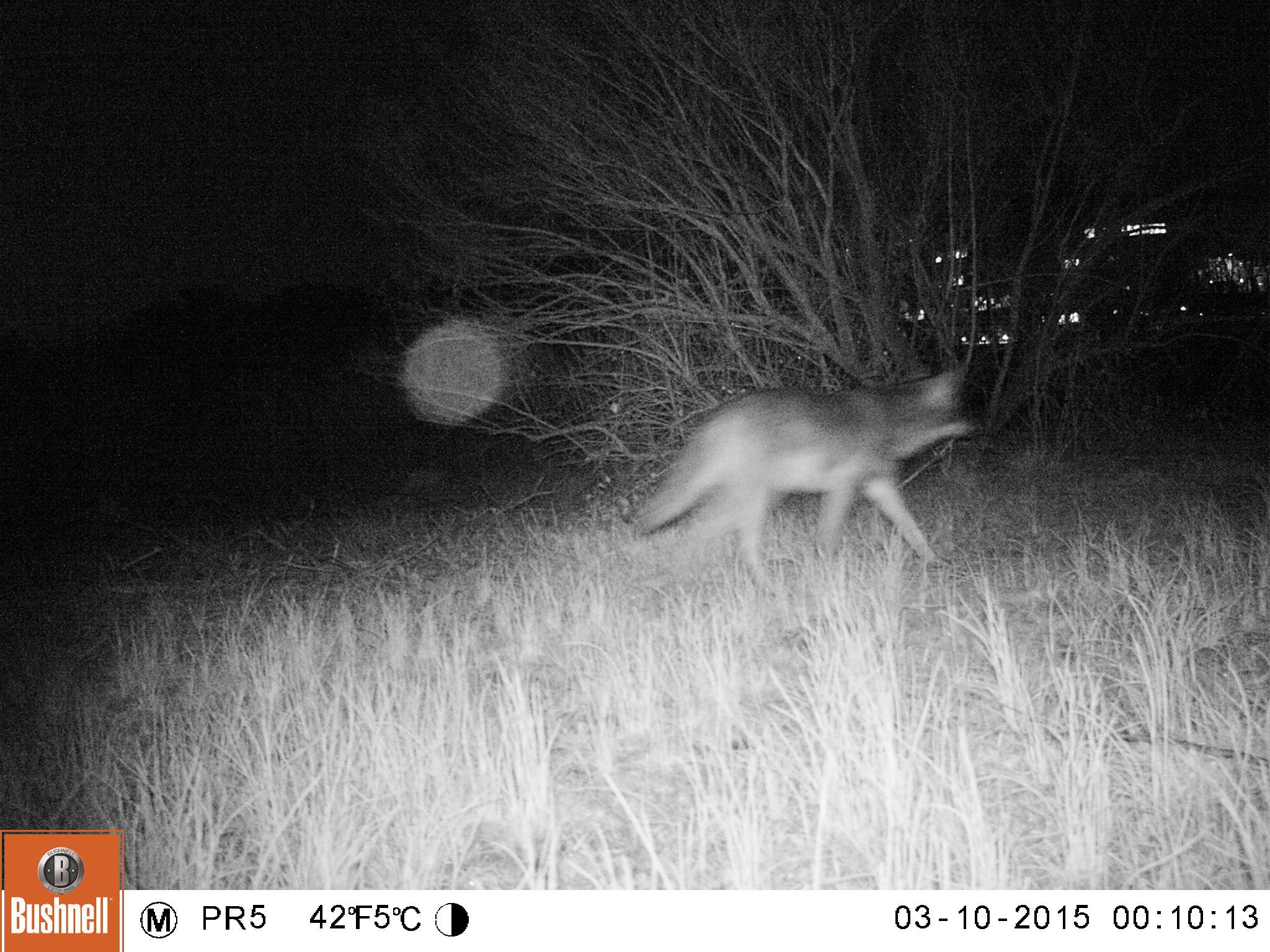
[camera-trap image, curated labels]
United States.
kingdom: Animalia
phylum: Chordata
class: Mammalia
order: Carnivora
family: Canidae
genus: Canis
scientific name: Canis latrans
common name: coyote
Coyote (Canis latrans).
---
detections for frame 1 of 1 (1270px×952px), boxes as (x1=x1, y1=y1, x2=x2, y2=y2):
Coyote: (x1=635, y1=349, x2=1004, y2=580)